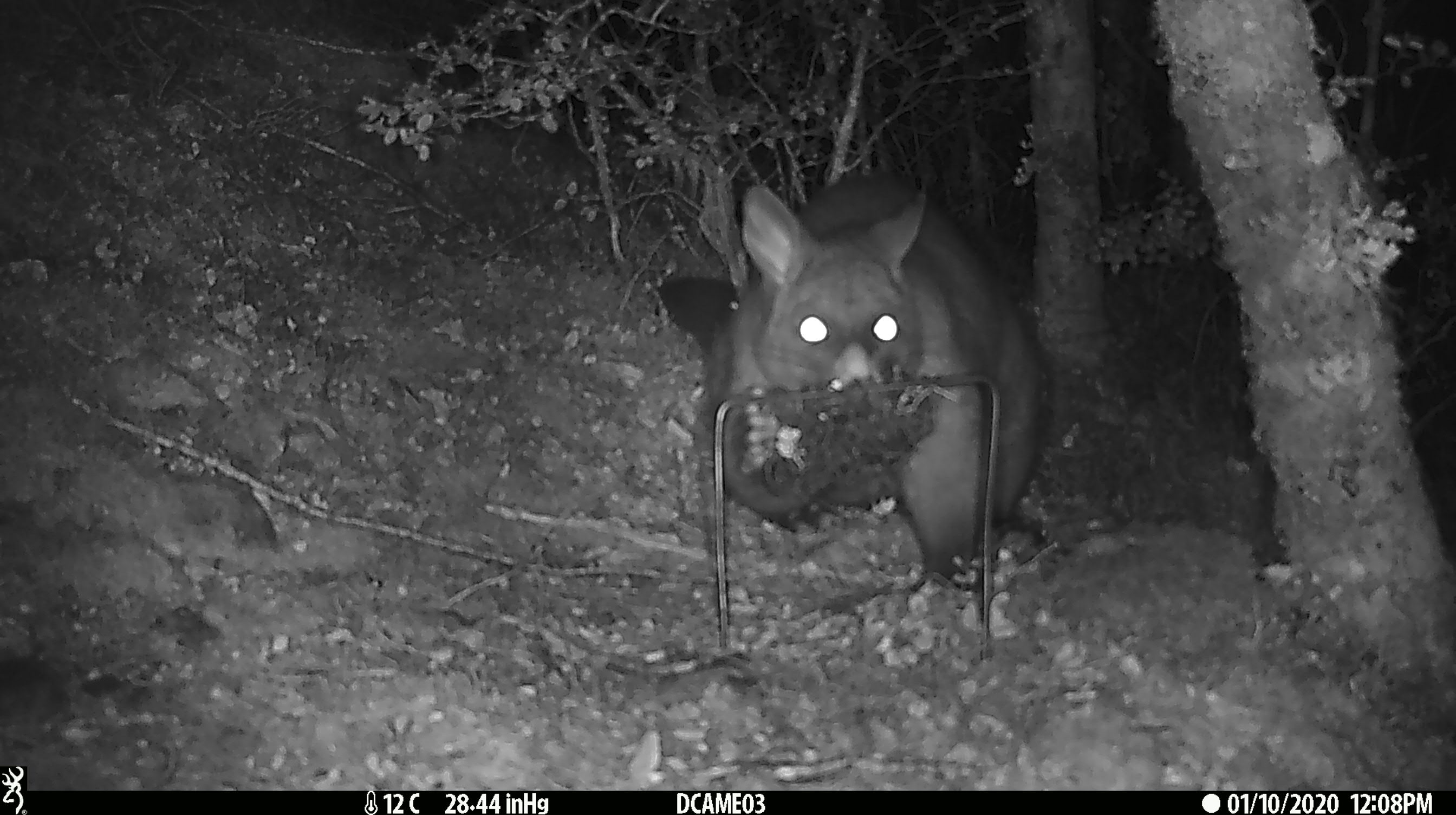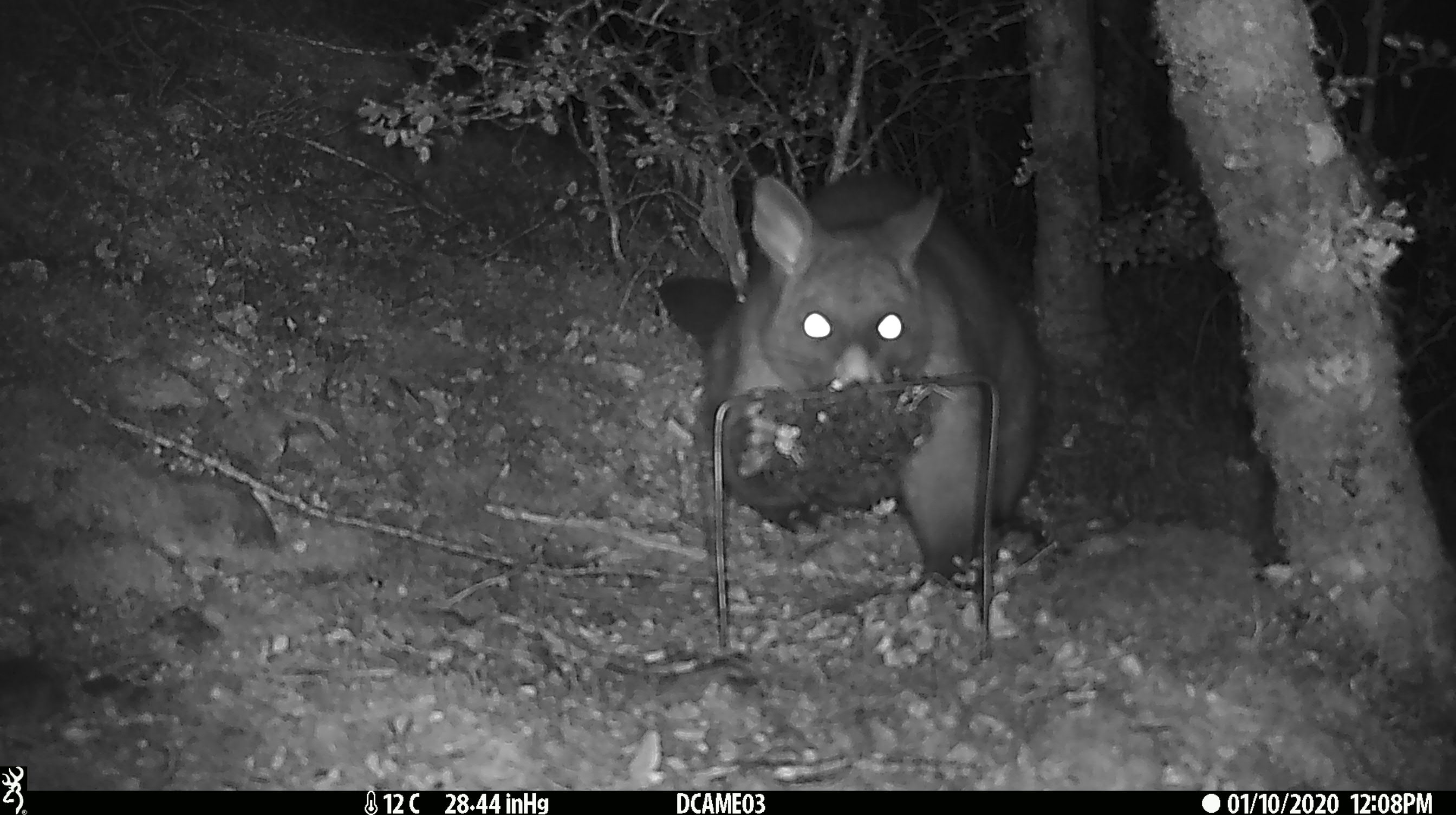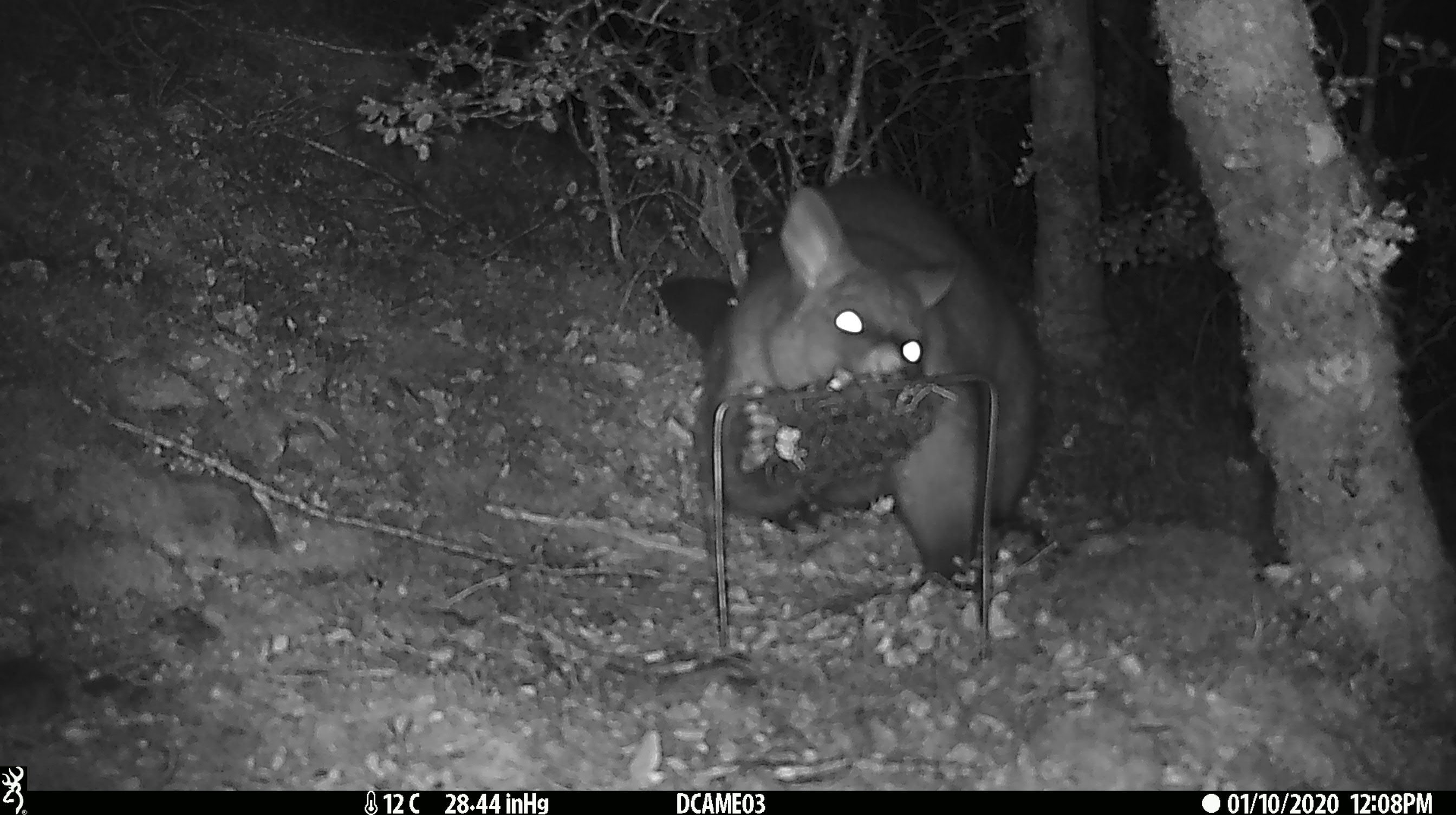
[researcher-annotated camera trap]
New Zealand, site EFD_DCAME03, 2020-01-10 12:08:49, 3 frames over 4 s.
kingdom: Animalia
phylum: Chordata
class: Mammalia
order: Diprotodontia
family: Phalangeridae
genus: Trichosurus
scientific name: Trichosurus vulpecula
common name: common brushtail possum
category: possum